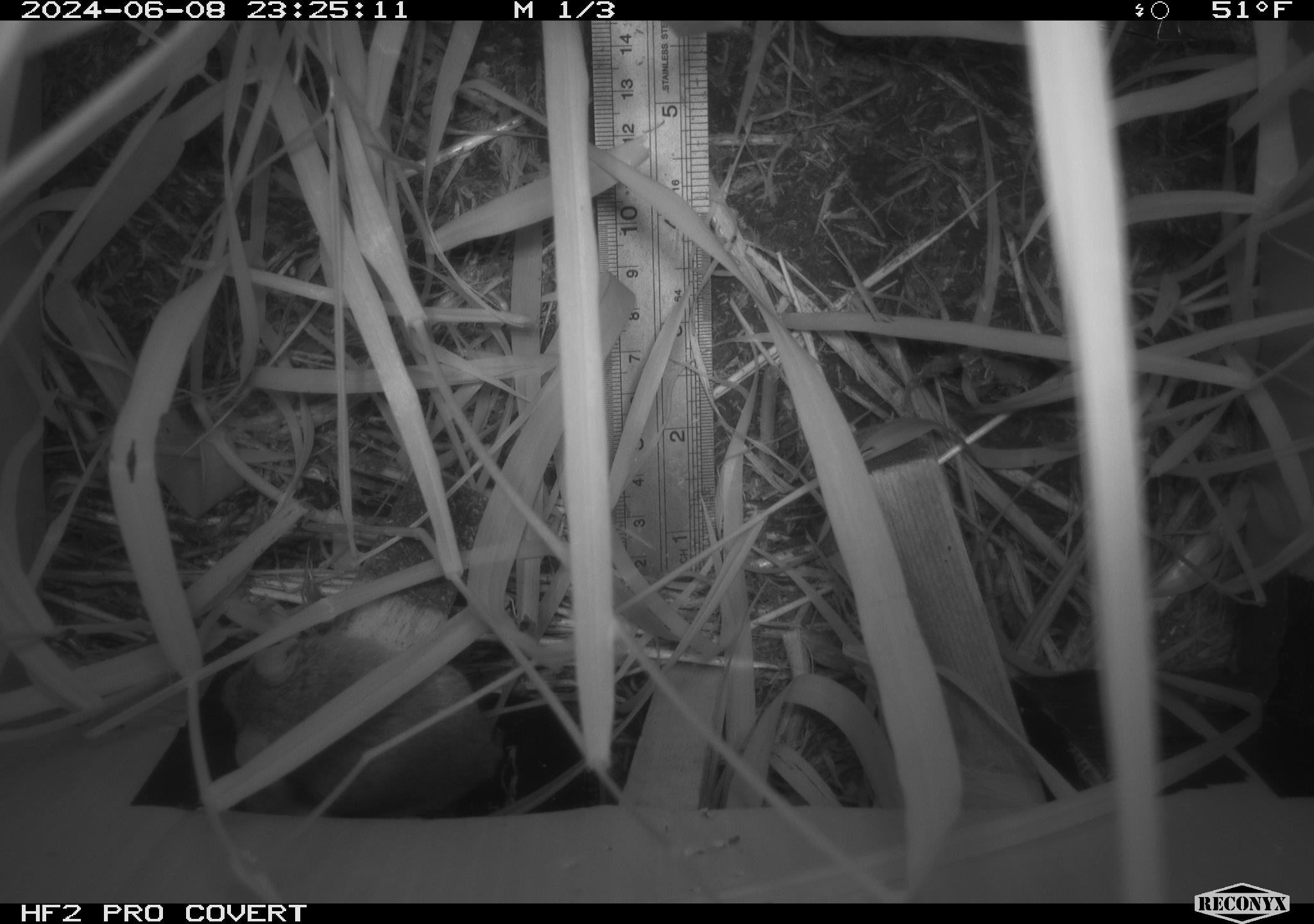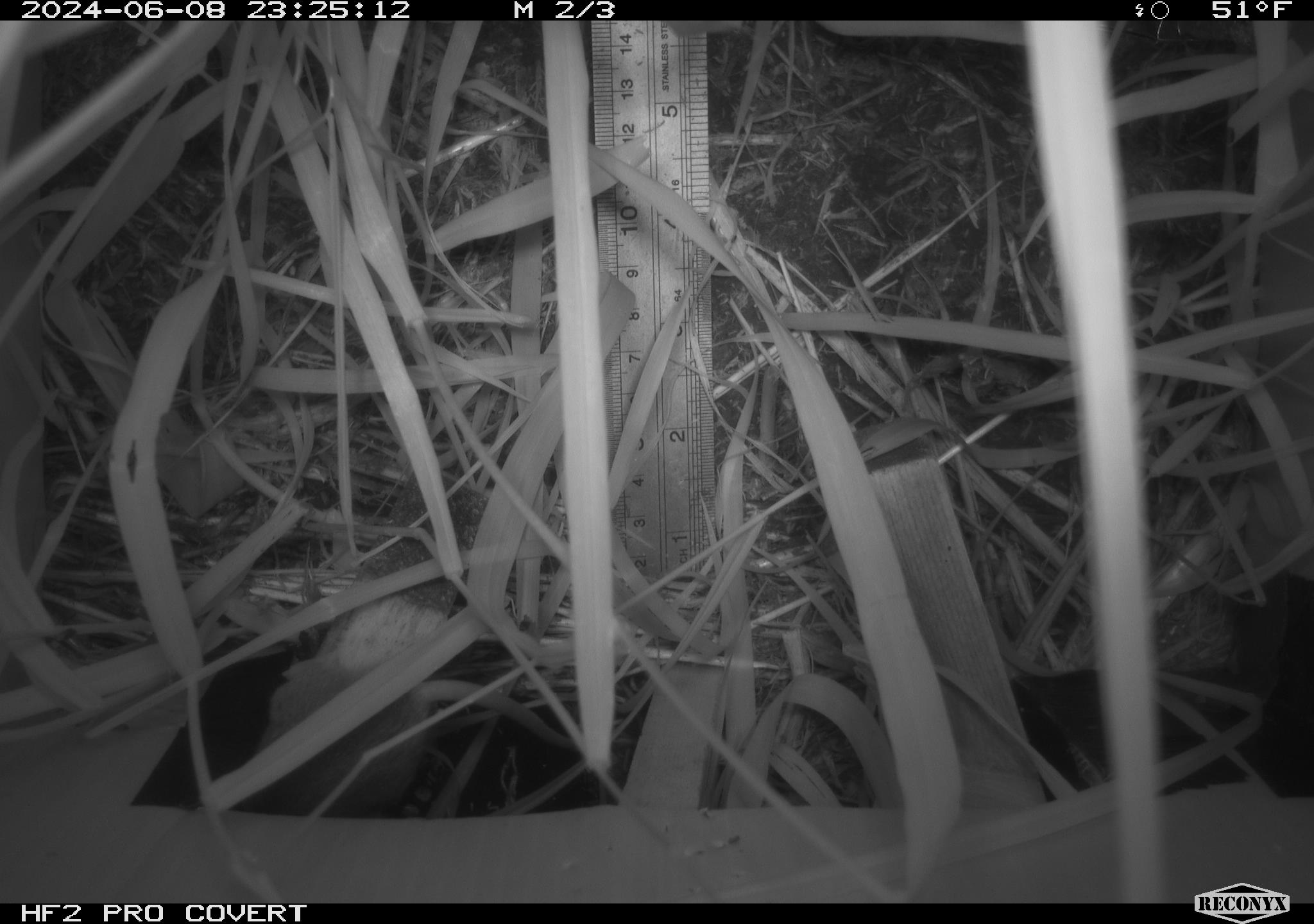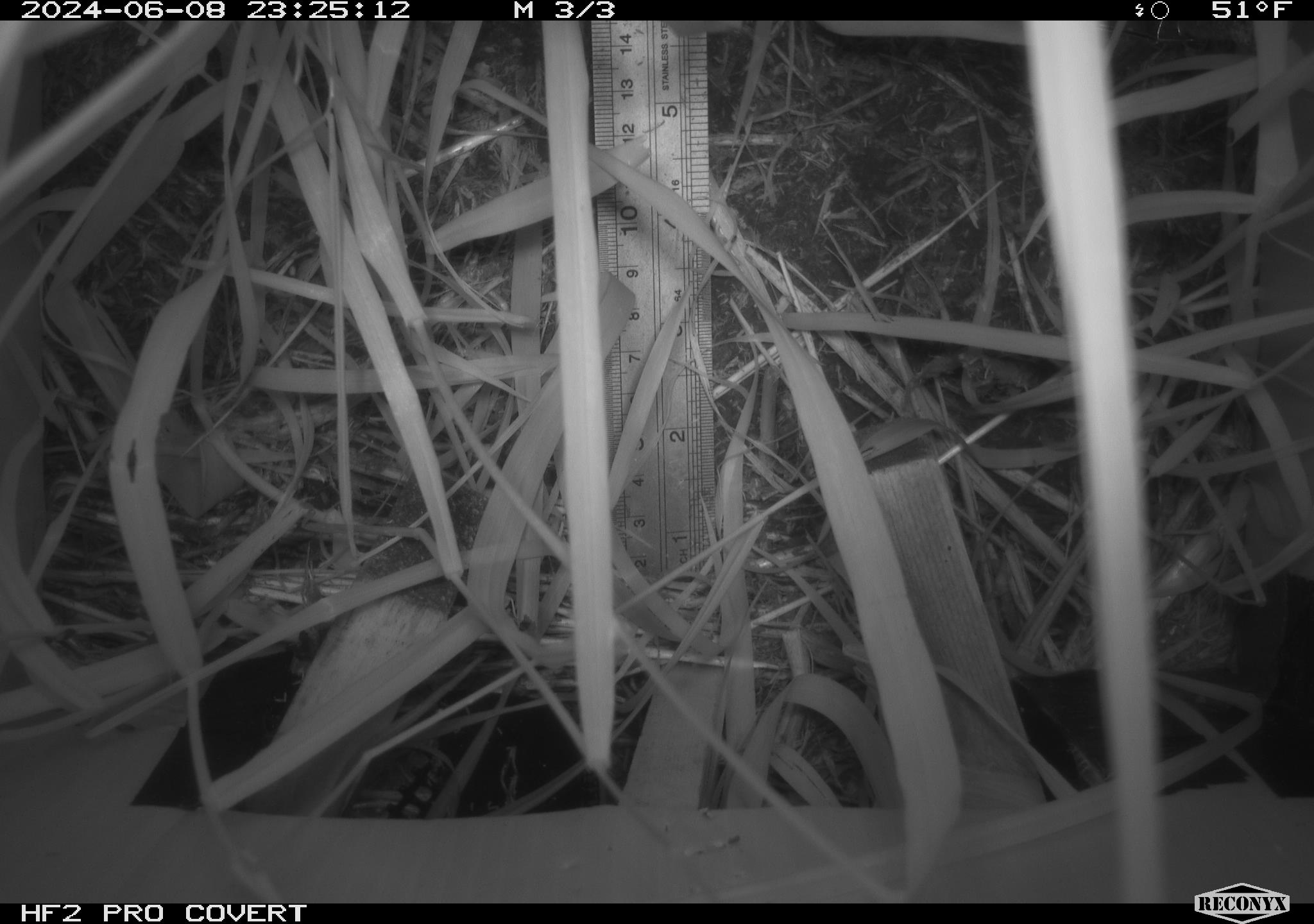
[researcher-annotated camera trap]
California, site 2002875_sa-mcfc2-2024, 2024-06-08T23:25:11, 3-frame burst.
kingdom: Animalia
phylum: Chordata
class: Mammalia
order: Rodentia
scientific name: Rodentia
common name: rodent